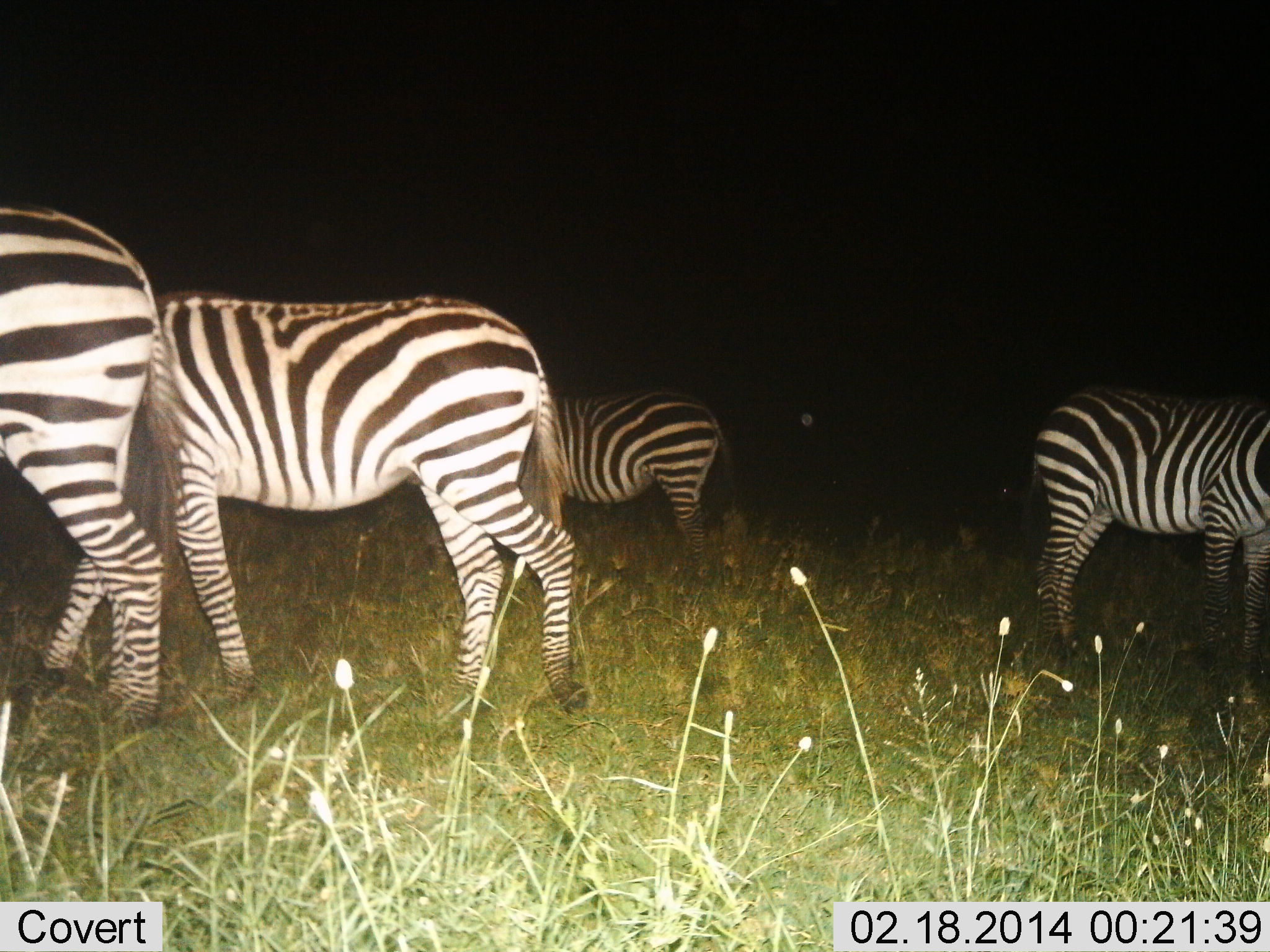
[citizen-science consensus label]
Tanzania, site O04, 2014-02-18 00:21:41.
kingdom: Animalia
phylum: Chordata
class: Mammalia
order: Perissodactyla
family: Equidae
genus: Equus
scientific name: Equus quagga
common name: plains zebra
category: zebra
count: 4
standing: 100%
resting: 0%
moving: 10%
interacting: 0%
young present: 0%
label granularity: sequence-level